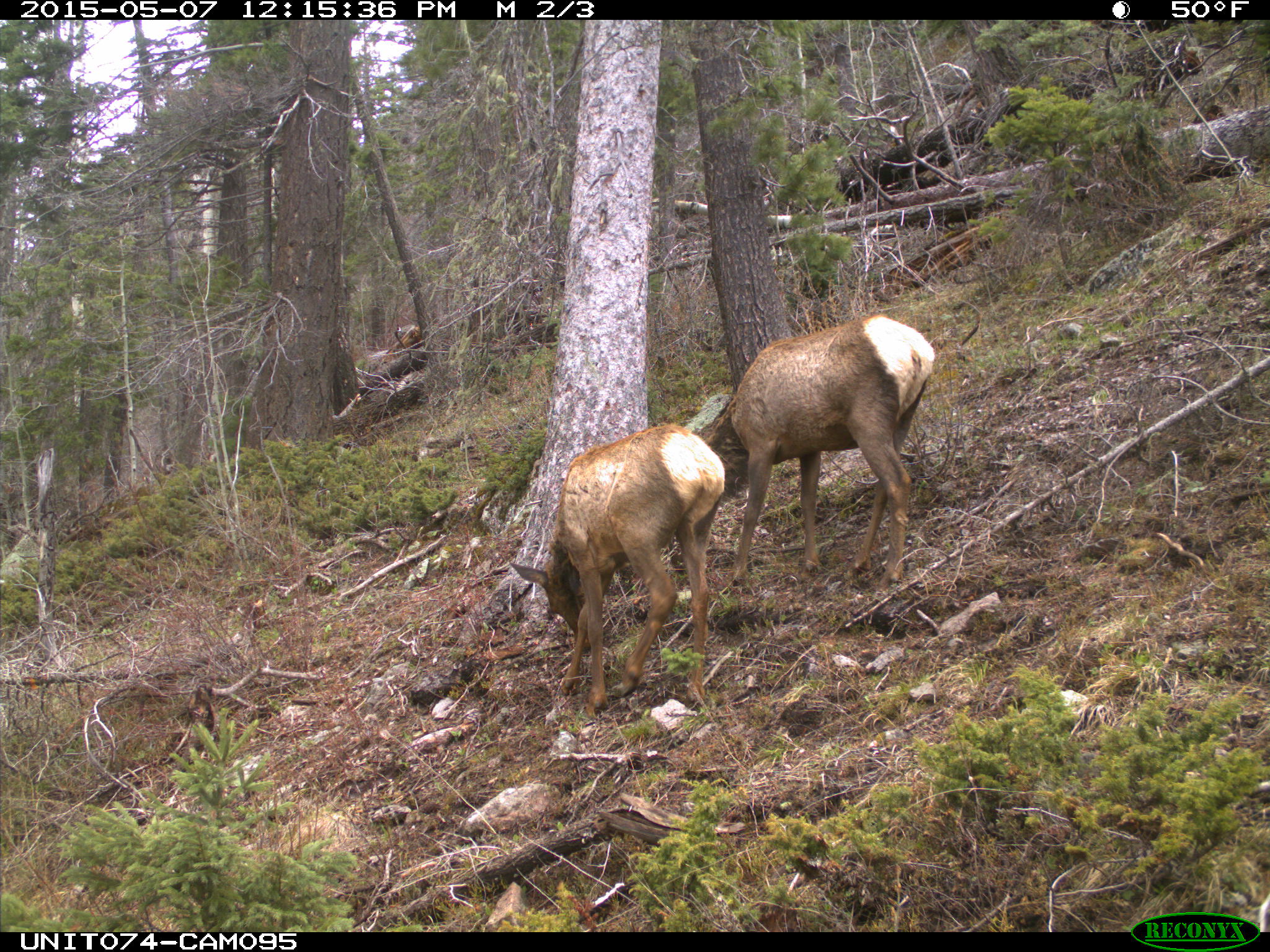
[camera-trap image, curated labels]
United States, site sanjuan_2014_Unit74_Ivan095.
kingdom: Animalia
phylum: Chordata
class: Mammalia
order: Artiodactyla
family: Cervidae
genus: Cervus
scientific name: Cervus elaphus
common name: red deer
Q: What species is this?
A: Cervus elaphus (red deer).